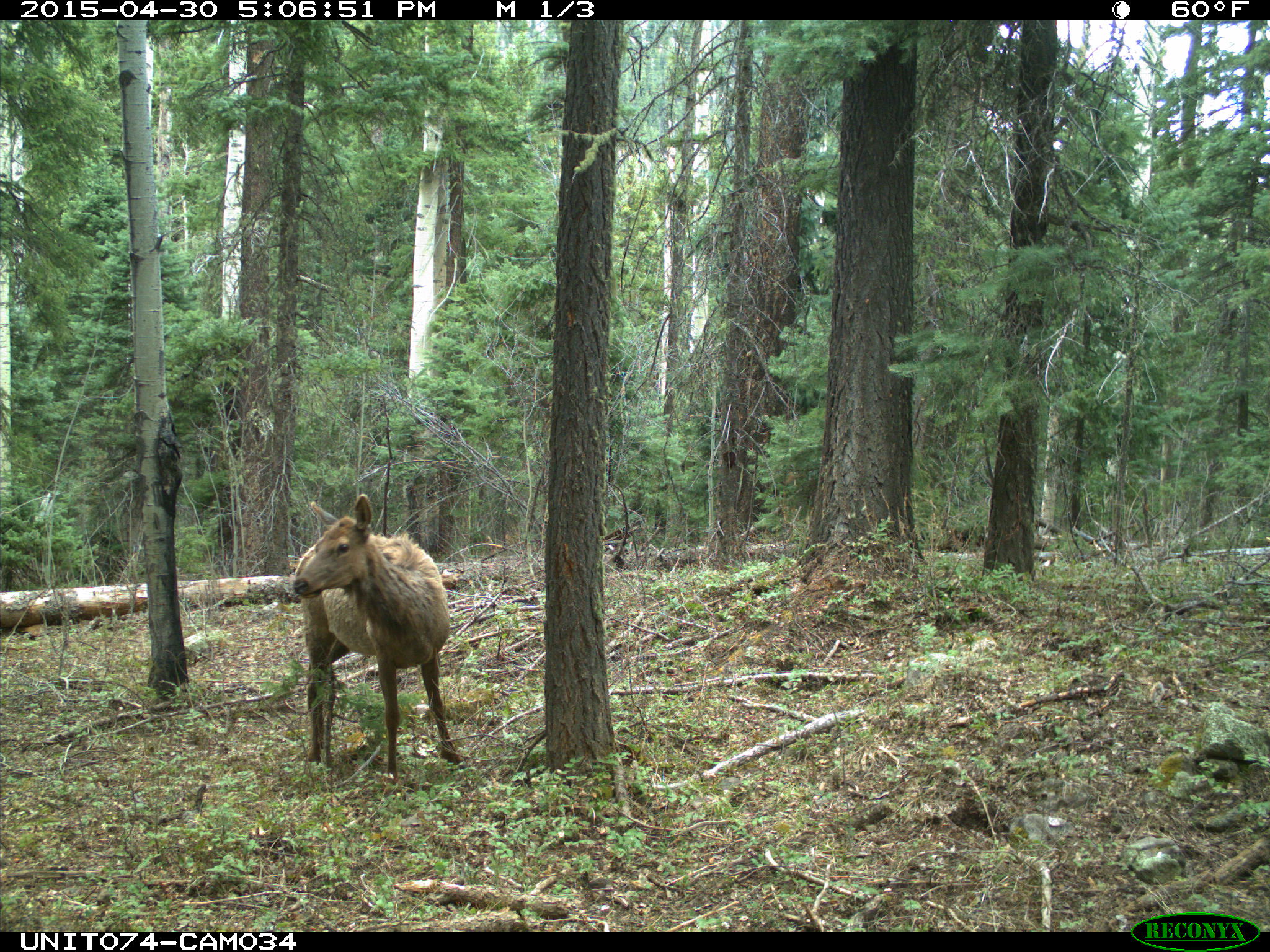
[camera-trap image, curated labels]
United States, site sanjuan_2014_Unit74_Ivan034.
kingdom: Animalia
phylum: Chordata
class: Mammalia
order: Artiodactyla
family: Cervidae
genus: Cervus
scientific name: Cervus elaphus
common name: red deer